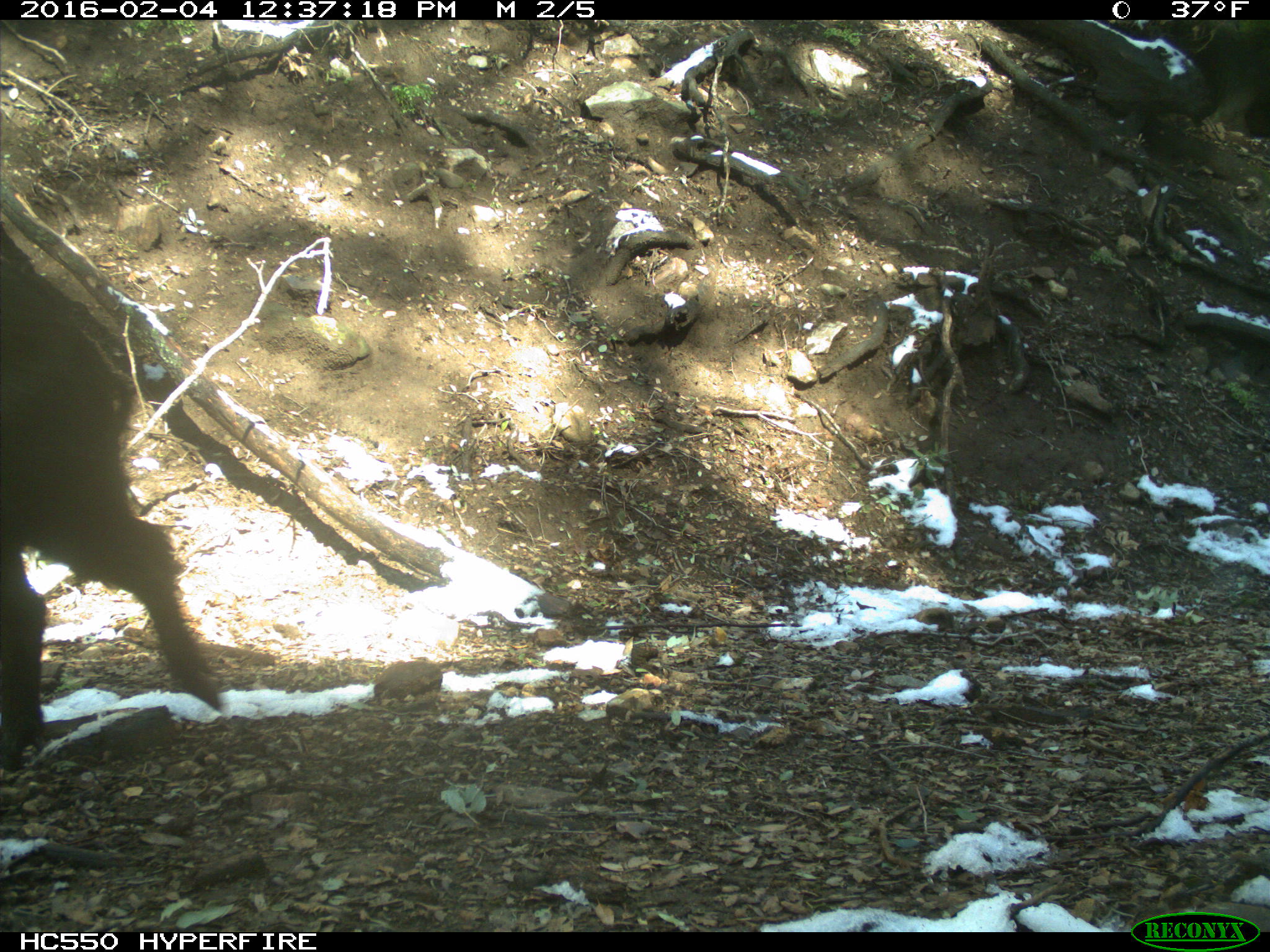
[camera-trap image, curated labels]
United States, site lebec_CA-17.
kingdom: Animalia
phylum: Chordata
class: Mammalia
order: Artiodactyla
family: Suidae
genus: Sus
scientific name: Sus scrofa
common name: wild boar